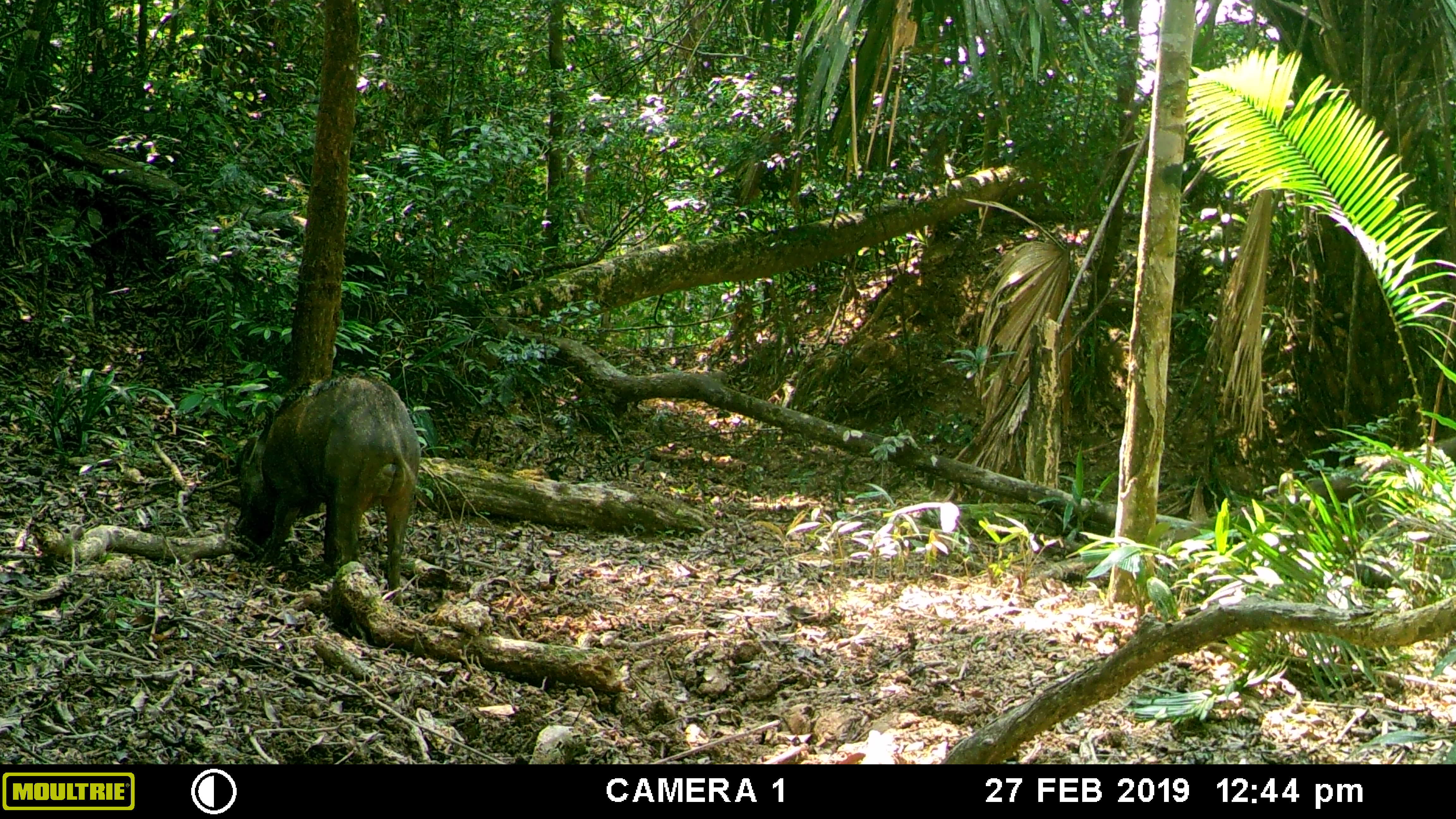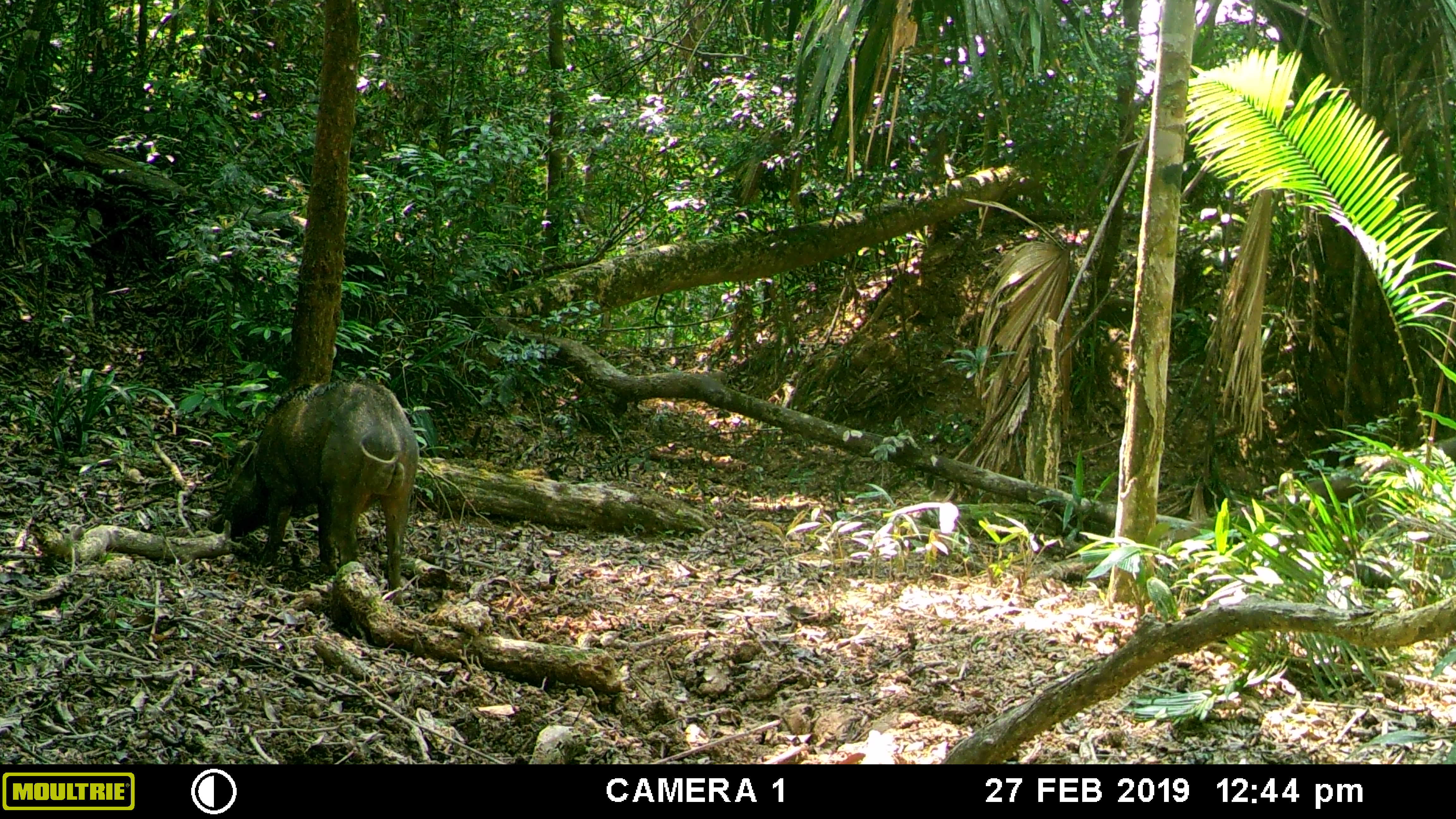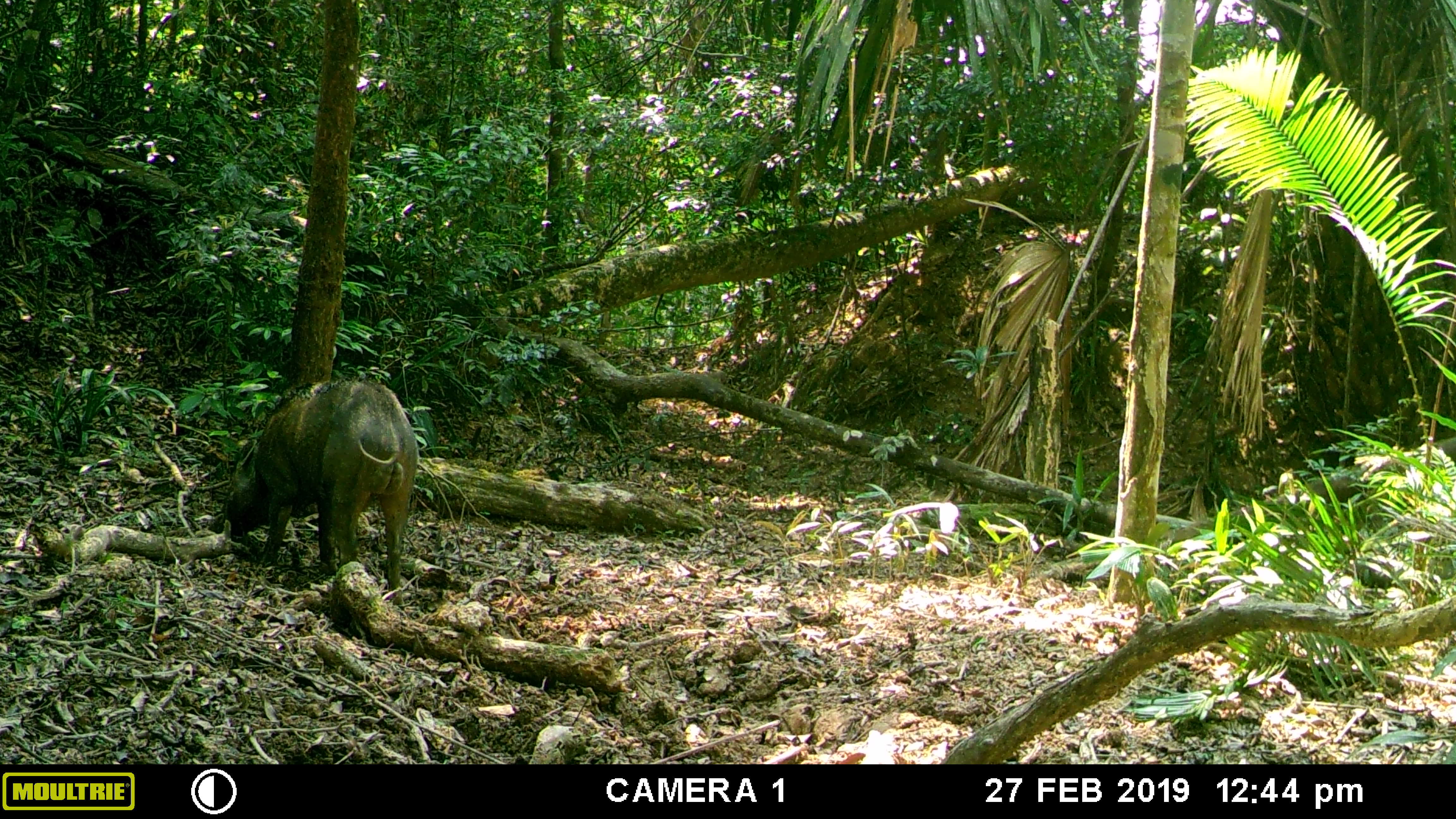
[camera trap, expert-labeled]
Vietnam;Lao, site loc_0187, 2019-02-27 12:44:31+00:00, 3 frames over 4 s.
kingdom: Animalia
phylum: Chordata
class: Mammalia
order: Artiodactyla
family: Suidae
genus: Sus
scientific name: Sus scrofa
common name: eurasian wild pig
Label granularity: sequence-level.